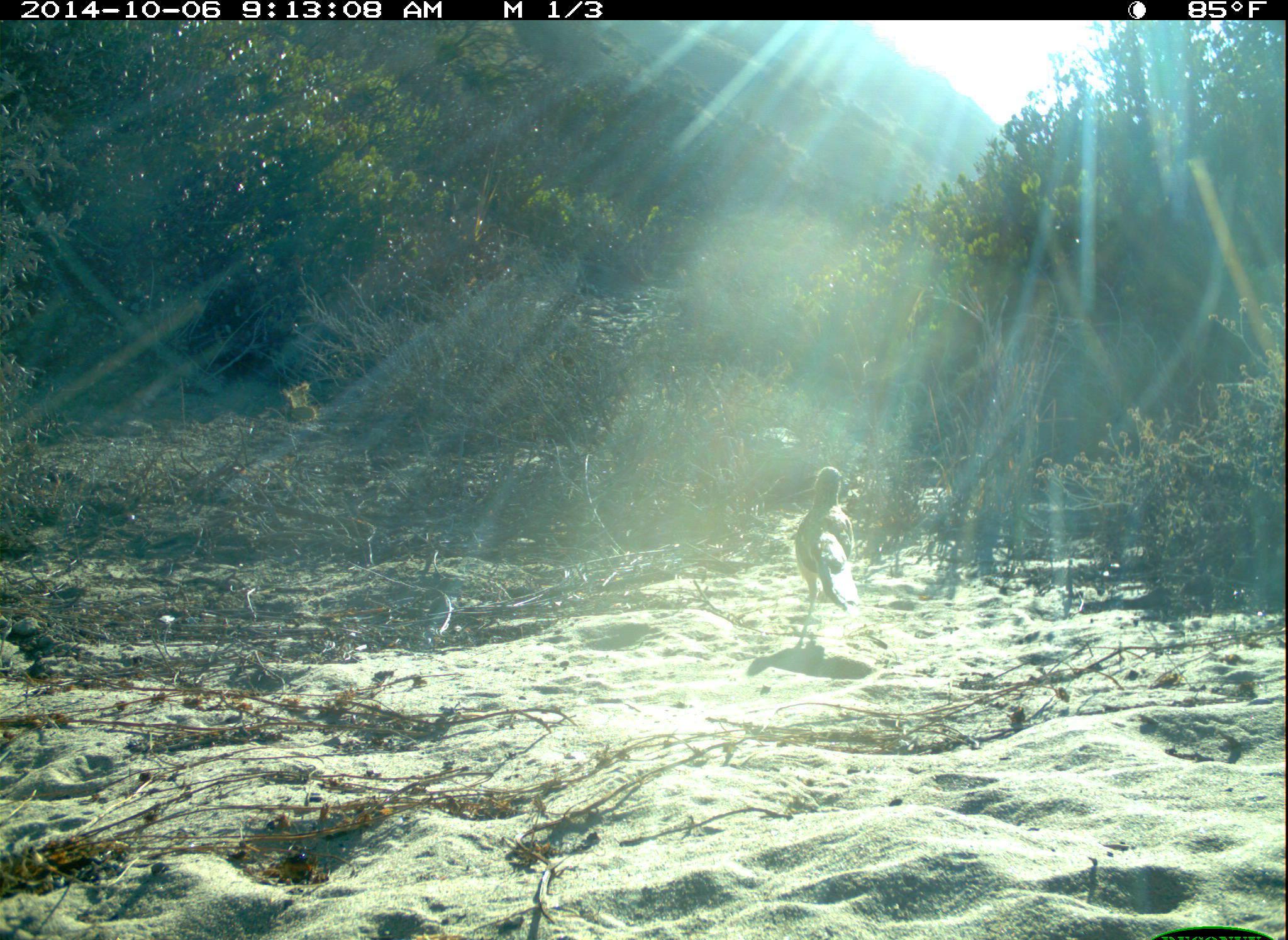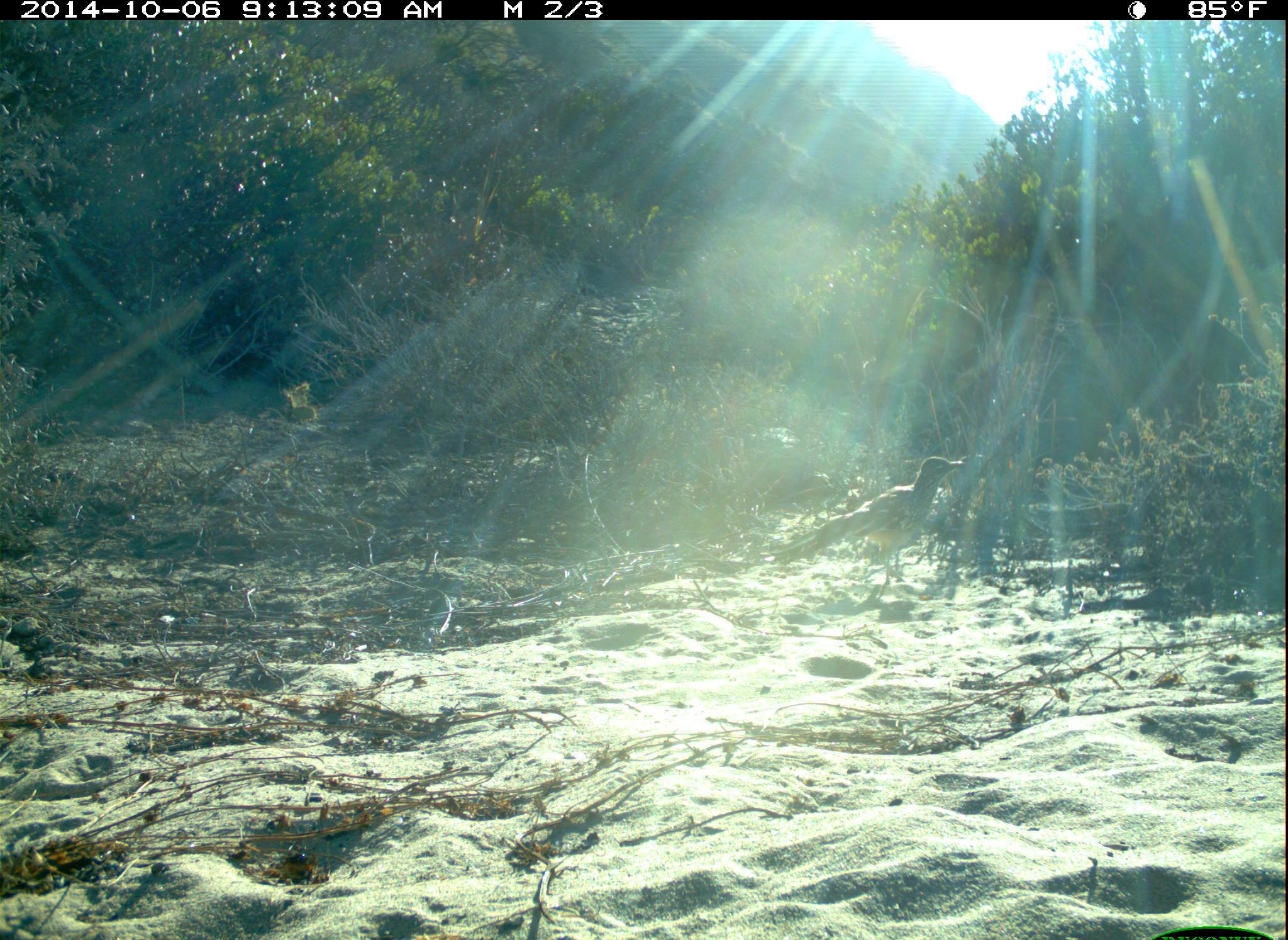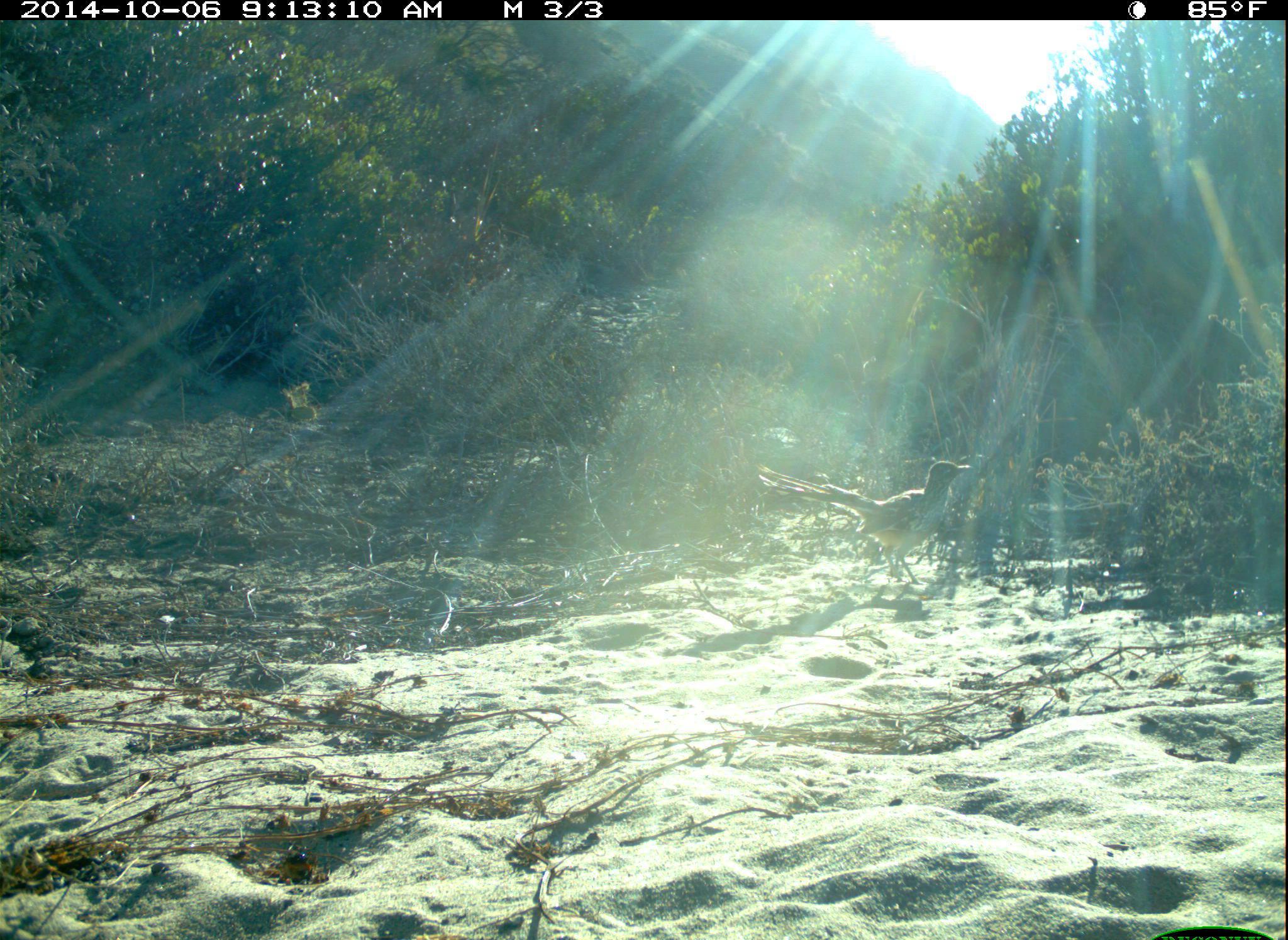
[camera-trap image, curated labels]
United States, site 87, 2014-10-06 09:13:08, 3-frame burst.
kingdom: Animalia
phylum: Chordata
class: Aves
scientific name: Aves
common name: bird